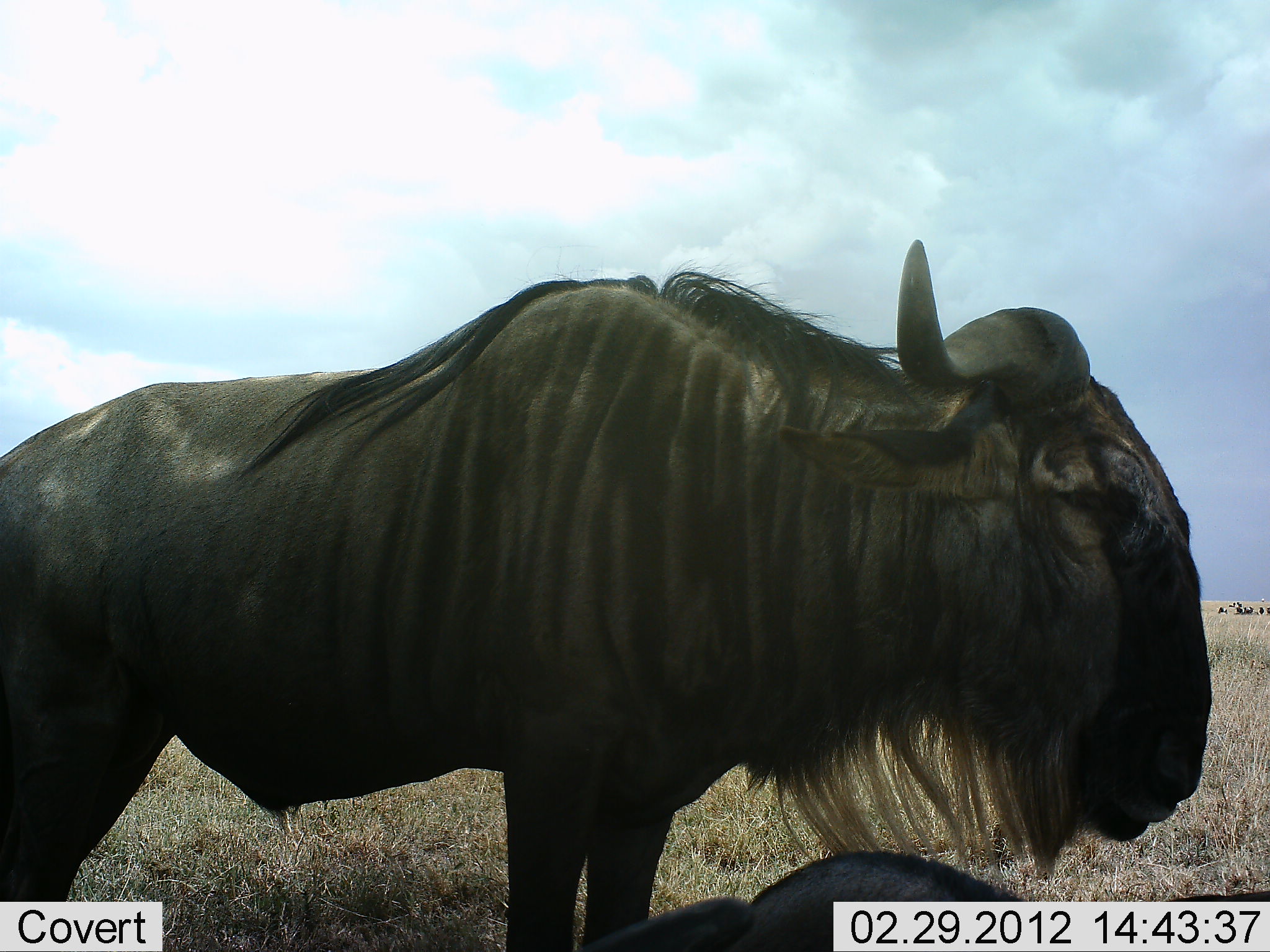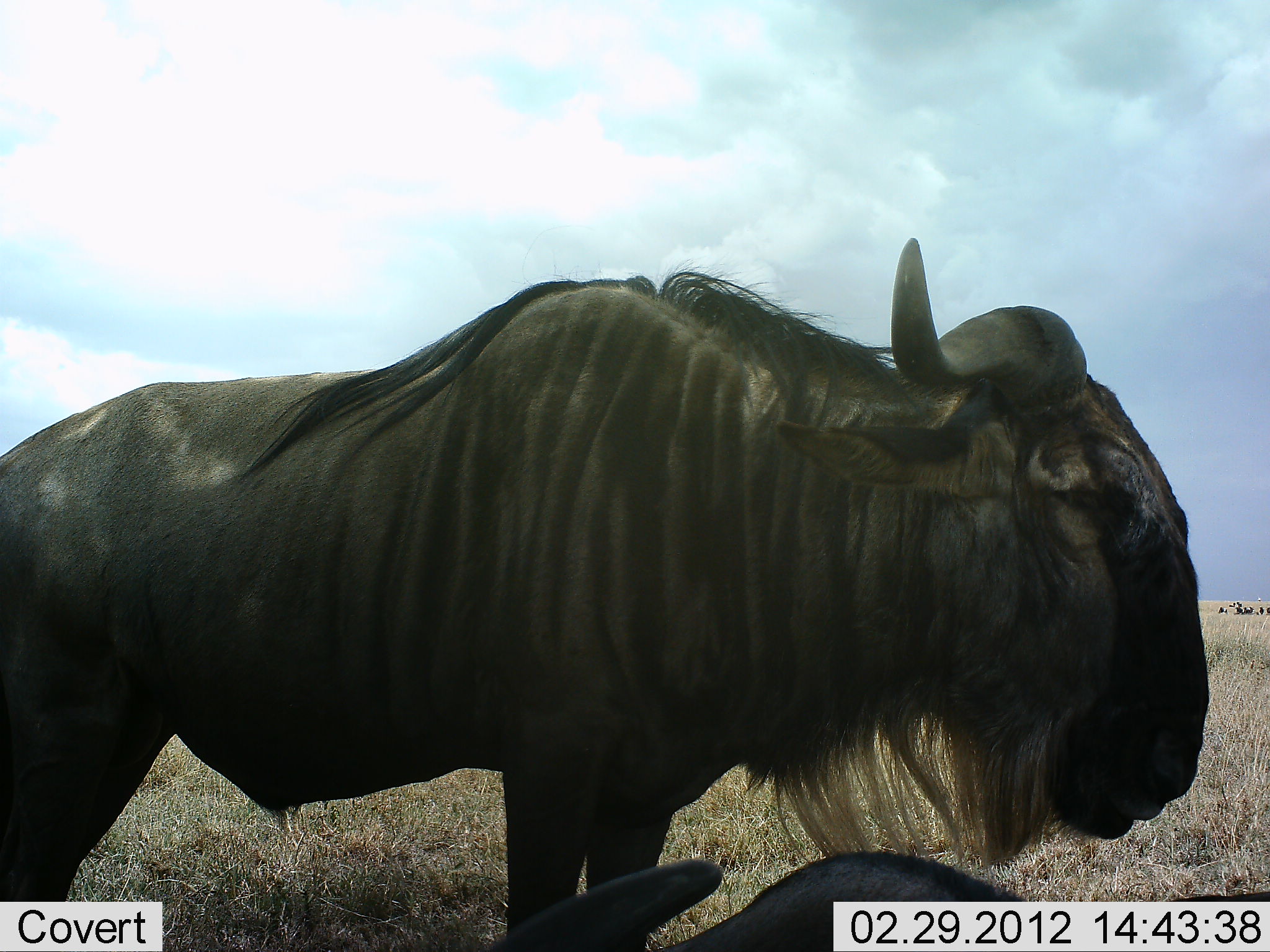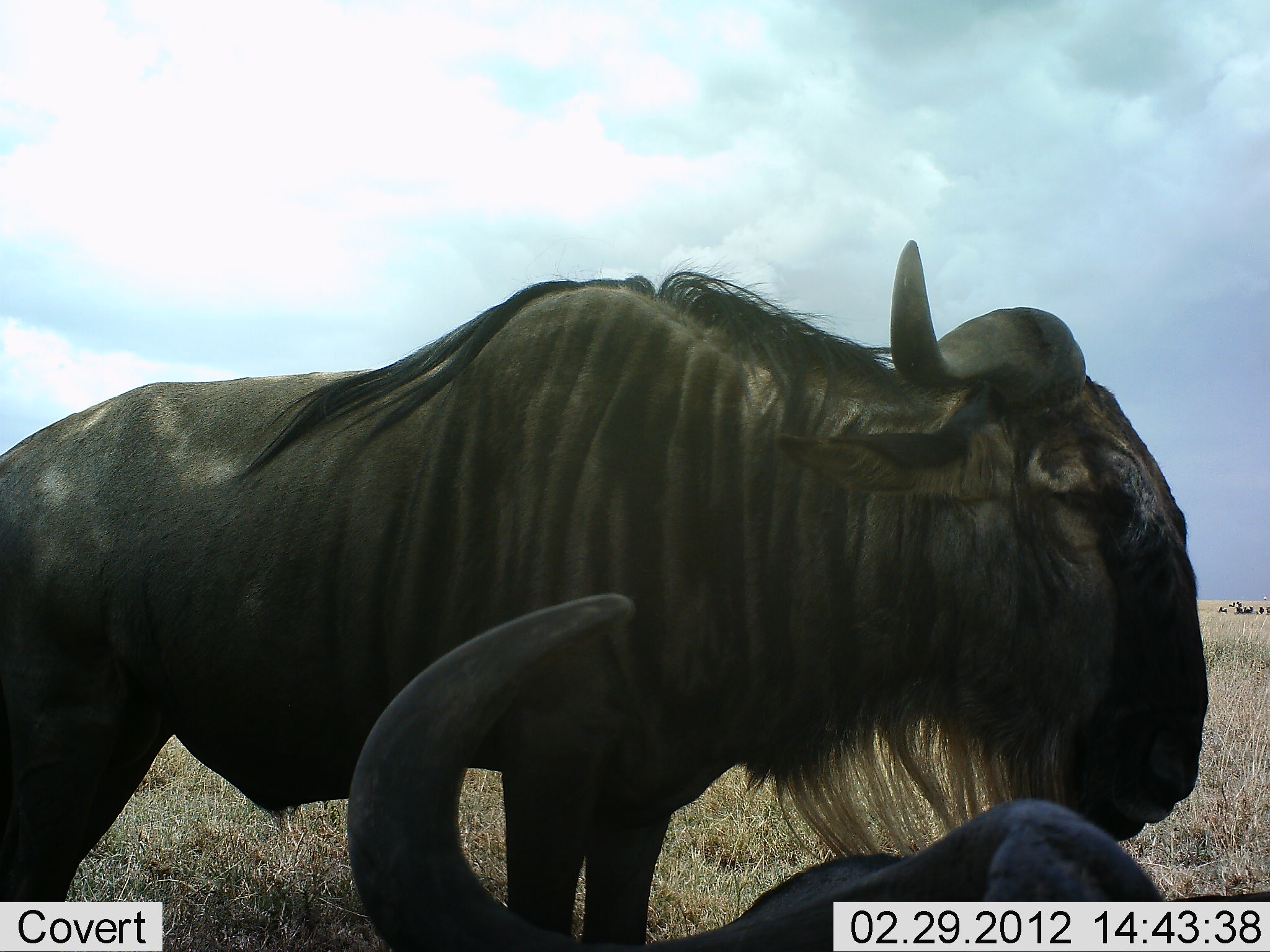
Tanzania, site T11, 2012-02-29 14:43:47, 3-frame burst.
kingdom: Animalia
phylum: Chordata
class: Mammalia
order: Artiodactyla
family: Bovidae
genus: Connochaetes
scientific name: Connochaetes taurinus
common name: blue wildebeest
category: wildebeest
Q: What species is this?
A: Wildebeest (blue wildebeest) (Connochaetes taurinus).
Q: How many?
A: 2.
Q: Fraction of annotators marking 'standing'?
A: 86%.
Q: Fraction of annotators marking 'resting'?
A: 52%.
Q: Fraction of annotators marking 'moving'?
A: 5%.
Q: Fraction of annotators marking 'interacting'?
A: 0%.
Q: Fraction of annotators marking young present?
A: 5%.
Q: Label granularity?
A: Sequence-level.